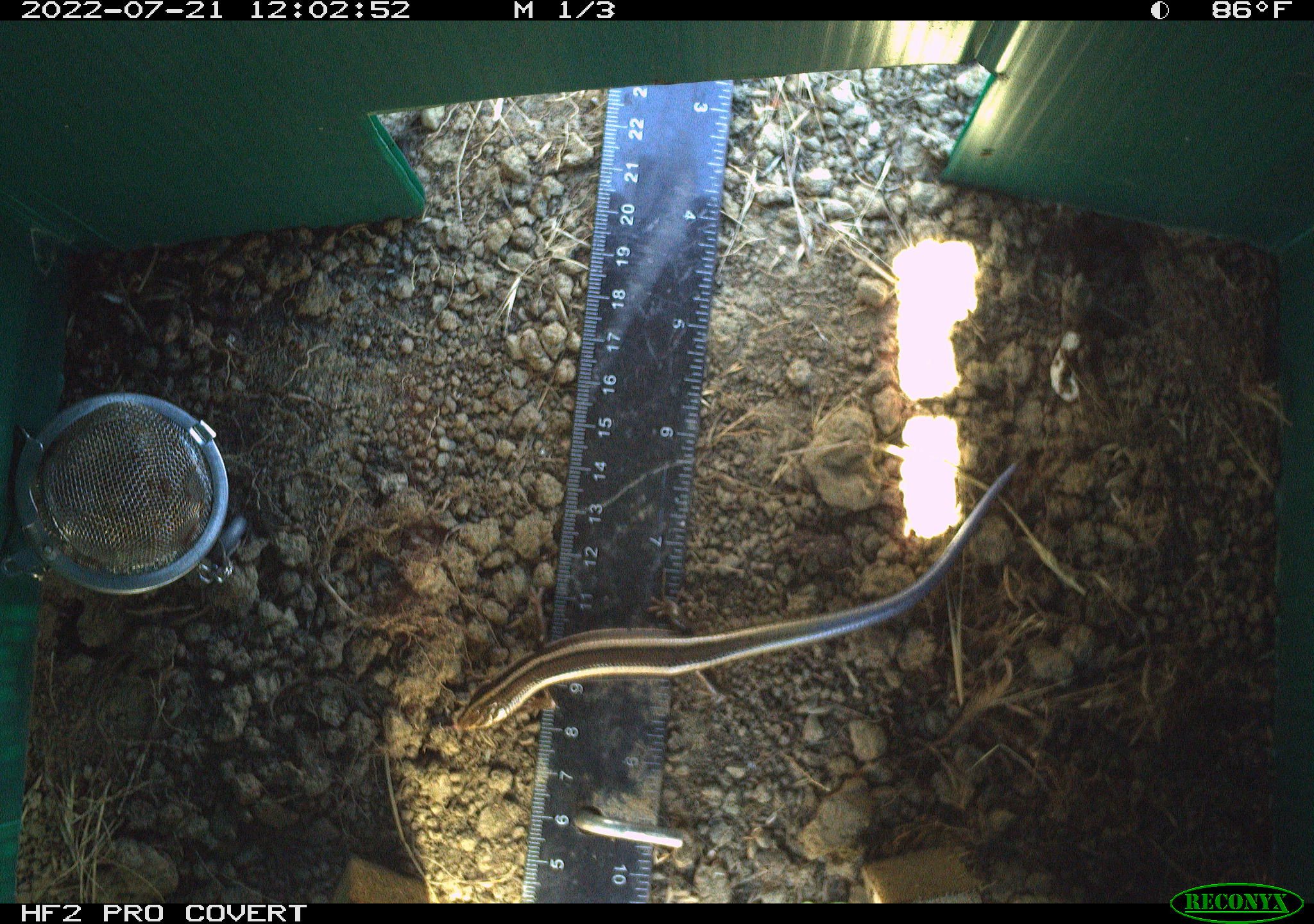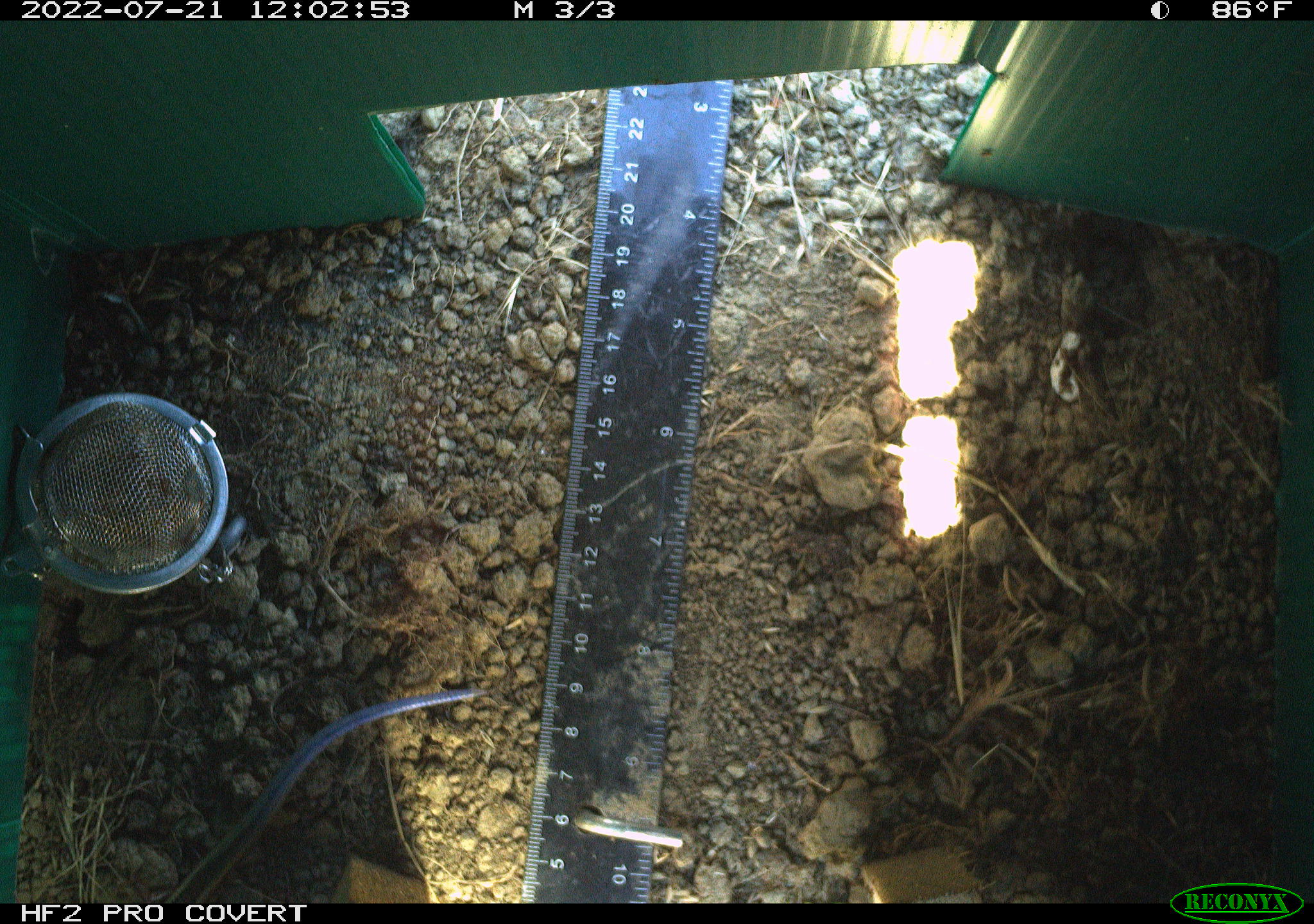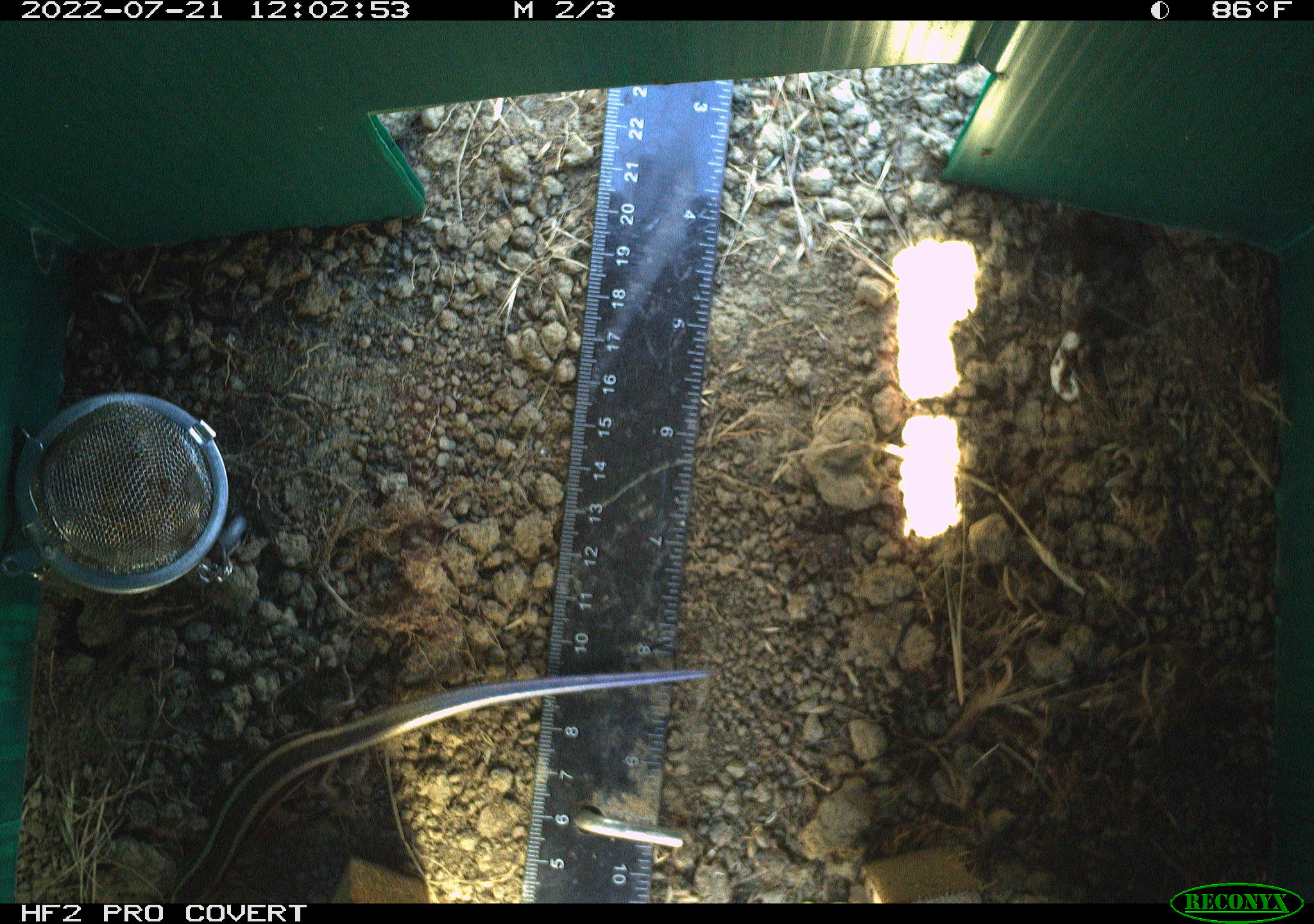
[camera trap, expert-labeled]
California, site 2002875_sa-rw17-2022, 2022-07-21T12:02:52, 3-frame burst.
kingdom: Animalia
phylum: Chordata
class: Reptilia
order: Squamata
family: Scincidae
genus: Plestiodon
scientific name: Plestiodon skiltonianus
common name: western skink